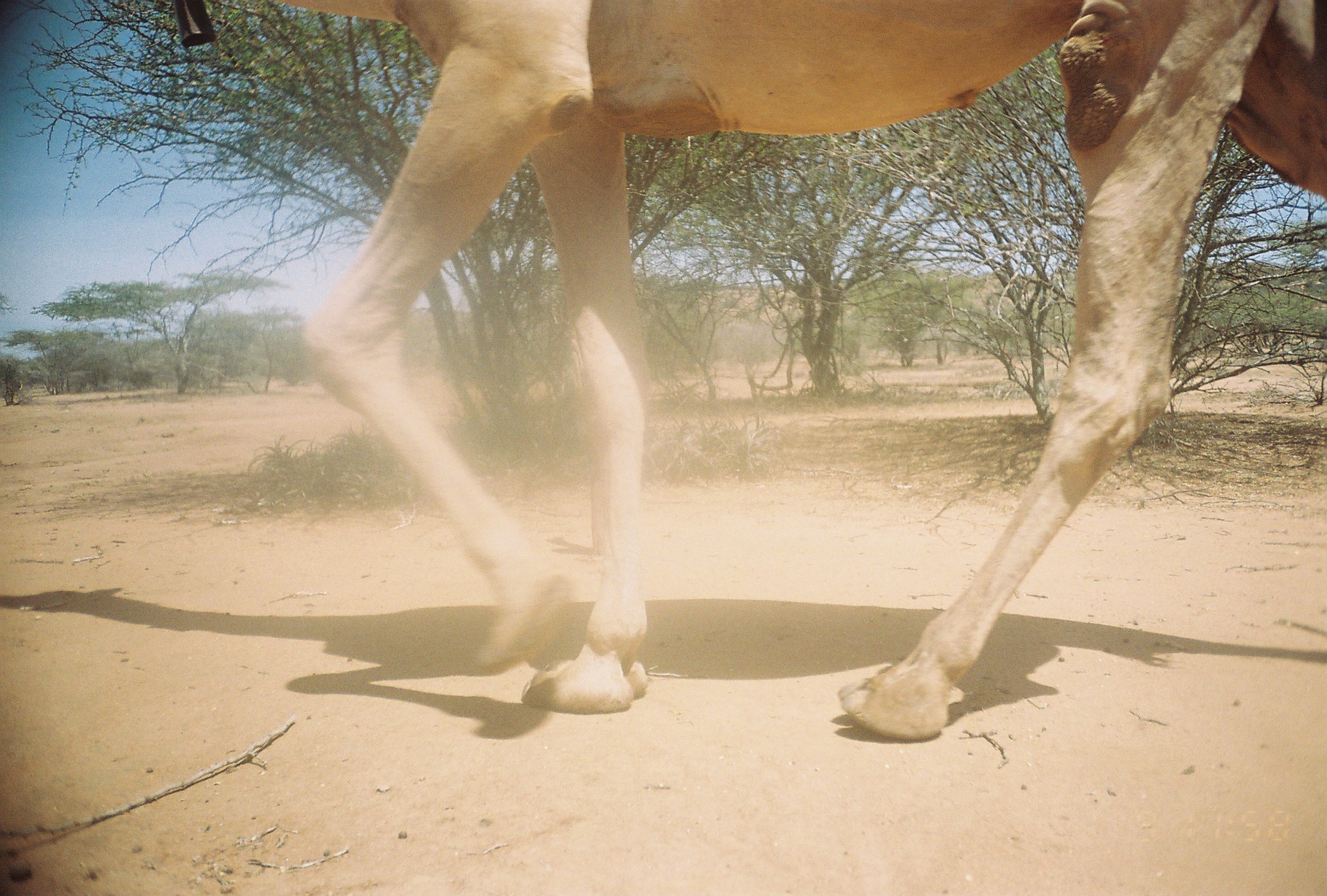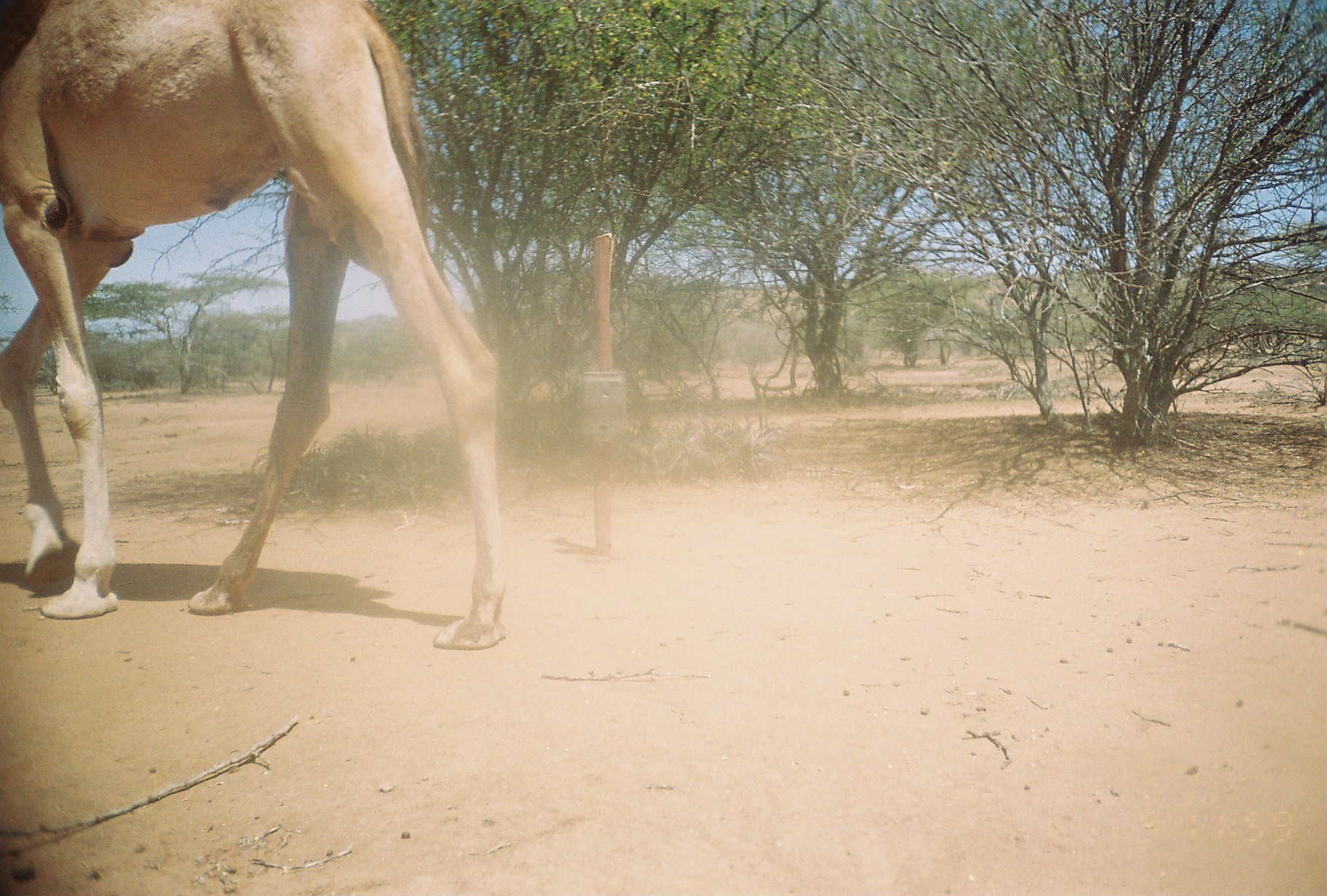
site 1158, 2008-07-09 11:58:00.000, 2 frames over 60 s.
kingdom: Animalia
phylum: Chordata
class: Mammalia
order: Artiodactyla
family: Camelidae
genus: Camelus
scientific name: Camelus dromedarius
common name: dromedary camel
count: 1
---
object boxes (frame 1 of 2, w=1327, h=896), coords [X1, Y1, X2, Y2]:
camelus dromedarius: [164, 1, 1326, 742]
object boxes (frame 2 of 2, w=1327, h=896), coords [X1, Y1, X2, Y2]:
camelus dromedarius: [1, 1, 510, 651]